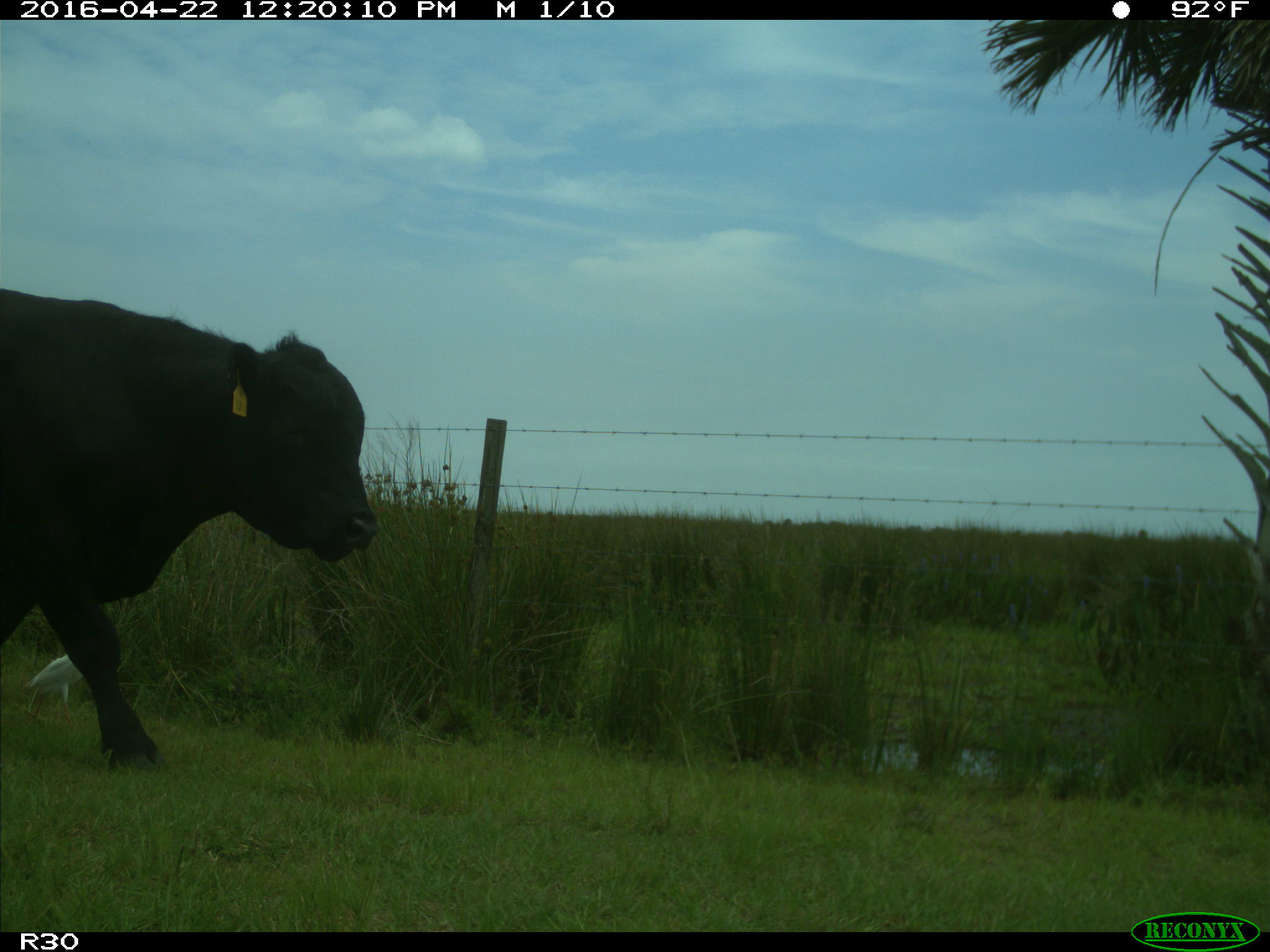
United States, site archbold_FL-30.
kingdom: Animalia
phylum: Chordata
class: Mammalia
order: Artiodactyla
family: Bovidae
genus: Bos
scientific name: Bos taurus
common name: domestic cow